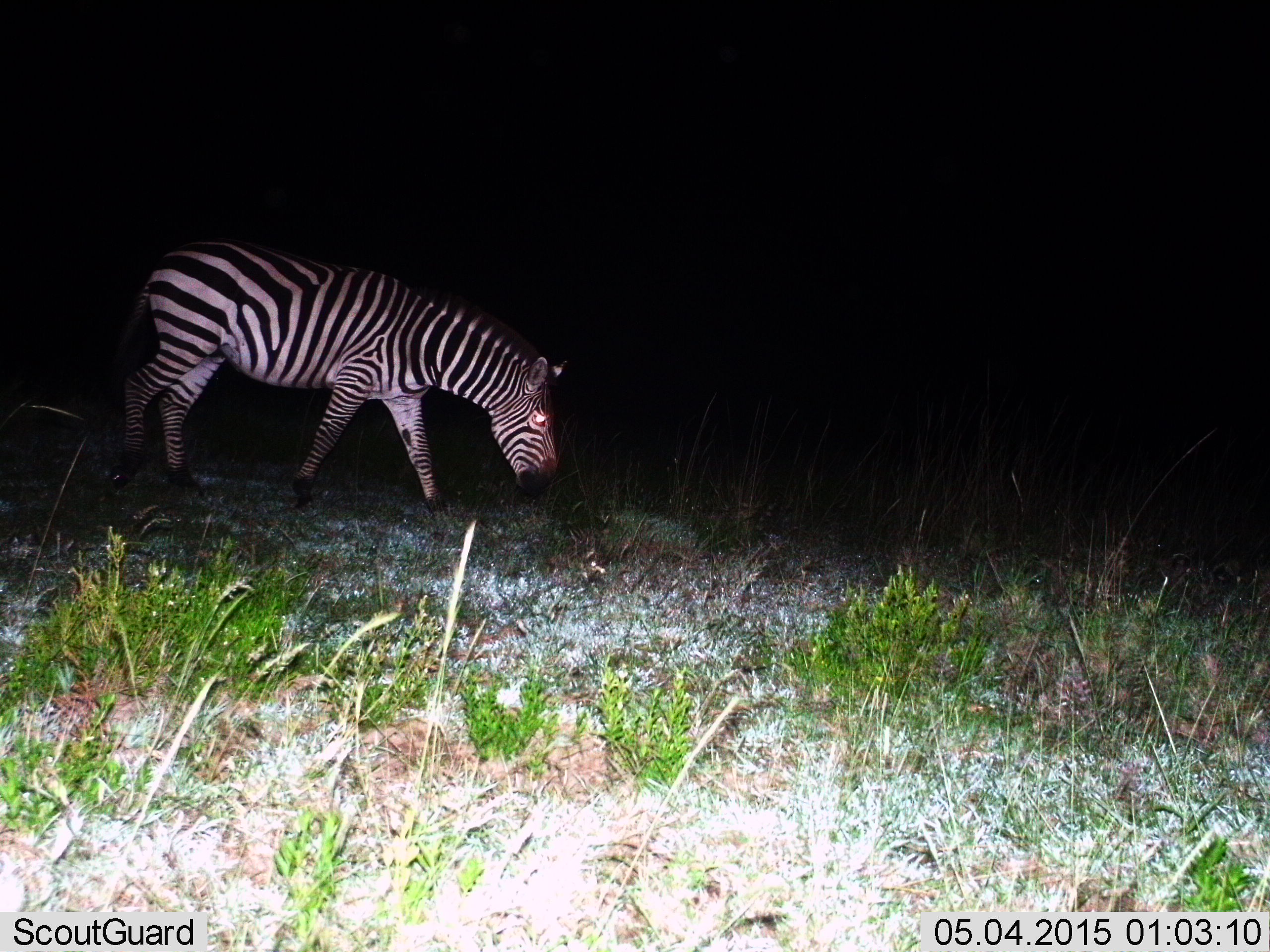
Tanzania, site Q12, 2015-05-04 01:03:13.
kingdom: Animalia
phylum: Chordata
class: Mammalia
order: Perissodactyla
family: Equidae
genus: Equus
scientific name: Equus quagga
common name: plains zebra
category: zebra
Zebra (plains zebra) (Equus quagga), count 1. Behavior (volunteer vote fractions): standing 0%, resting 0%, moving 40%, interacting 0%. Young present (vote fraction): 0%. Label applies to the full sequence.